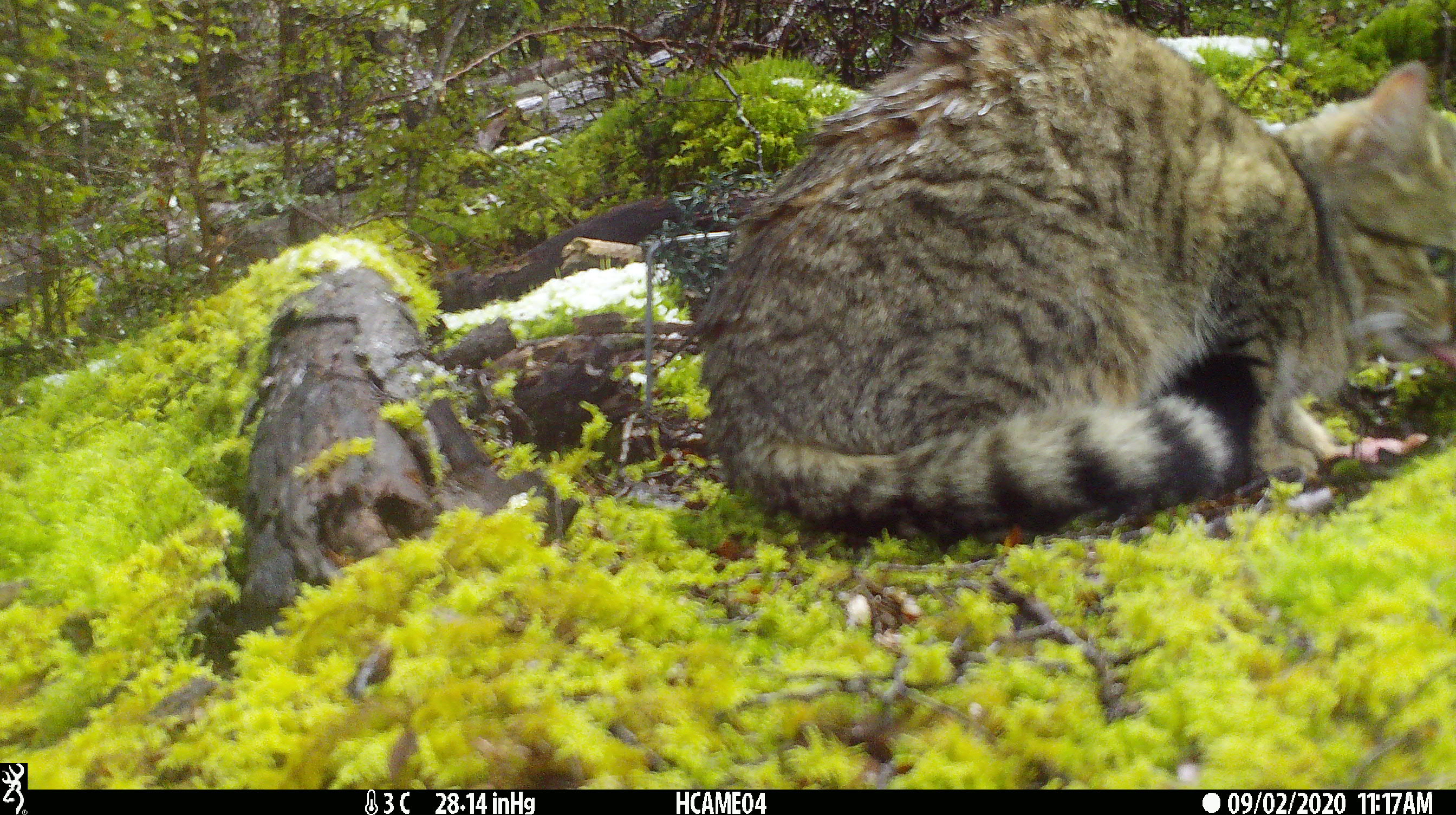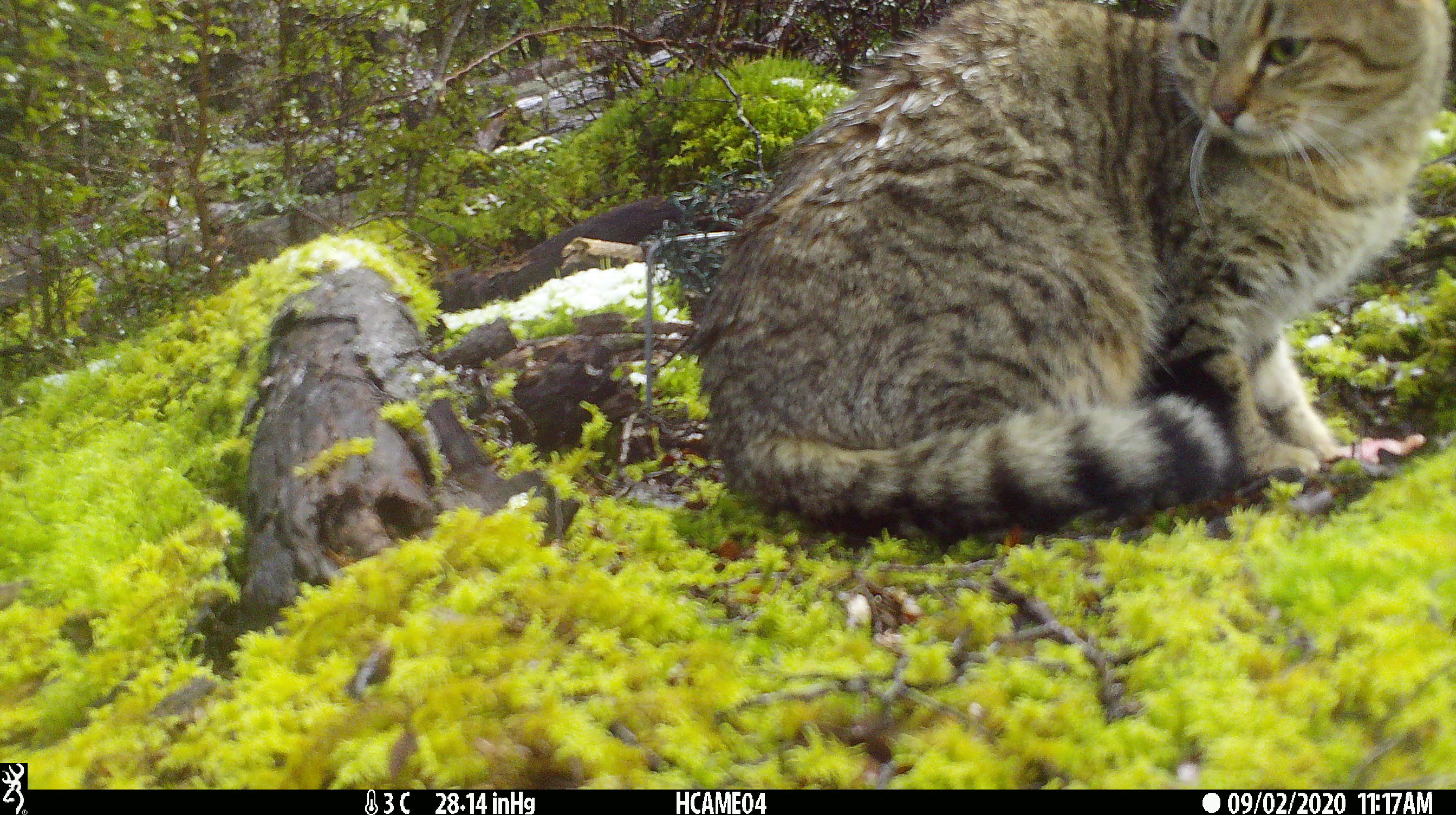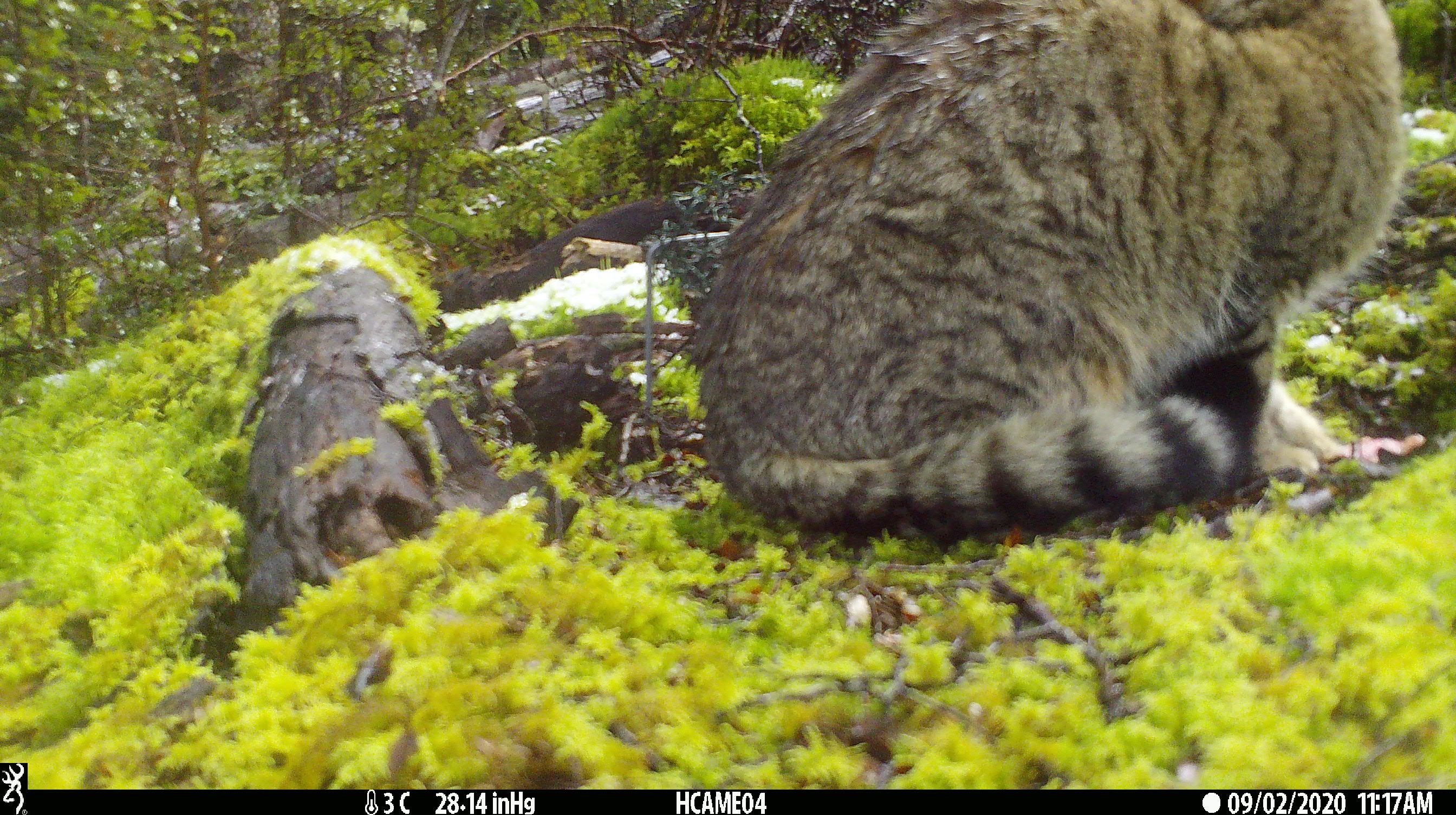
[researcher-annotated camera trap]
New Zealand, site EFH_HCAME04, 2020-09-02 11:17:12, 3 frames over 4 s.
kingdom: Animalia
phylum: Chordata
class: Mammalia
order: Carnivora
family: Felidae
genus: Felis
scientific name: Felis catus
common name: domestic cat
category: cat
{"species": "cat (domestic cat) (Felis catus)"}